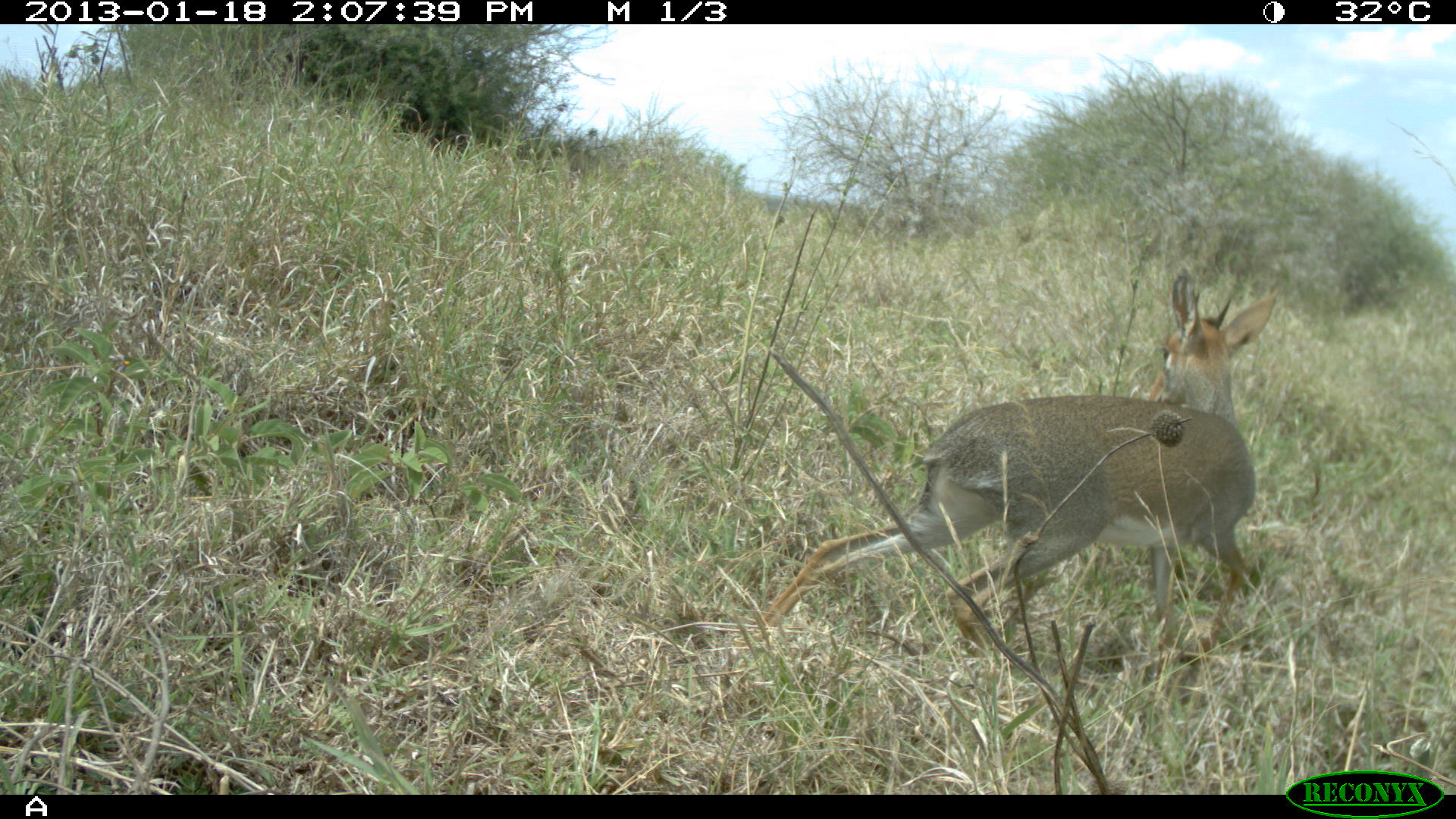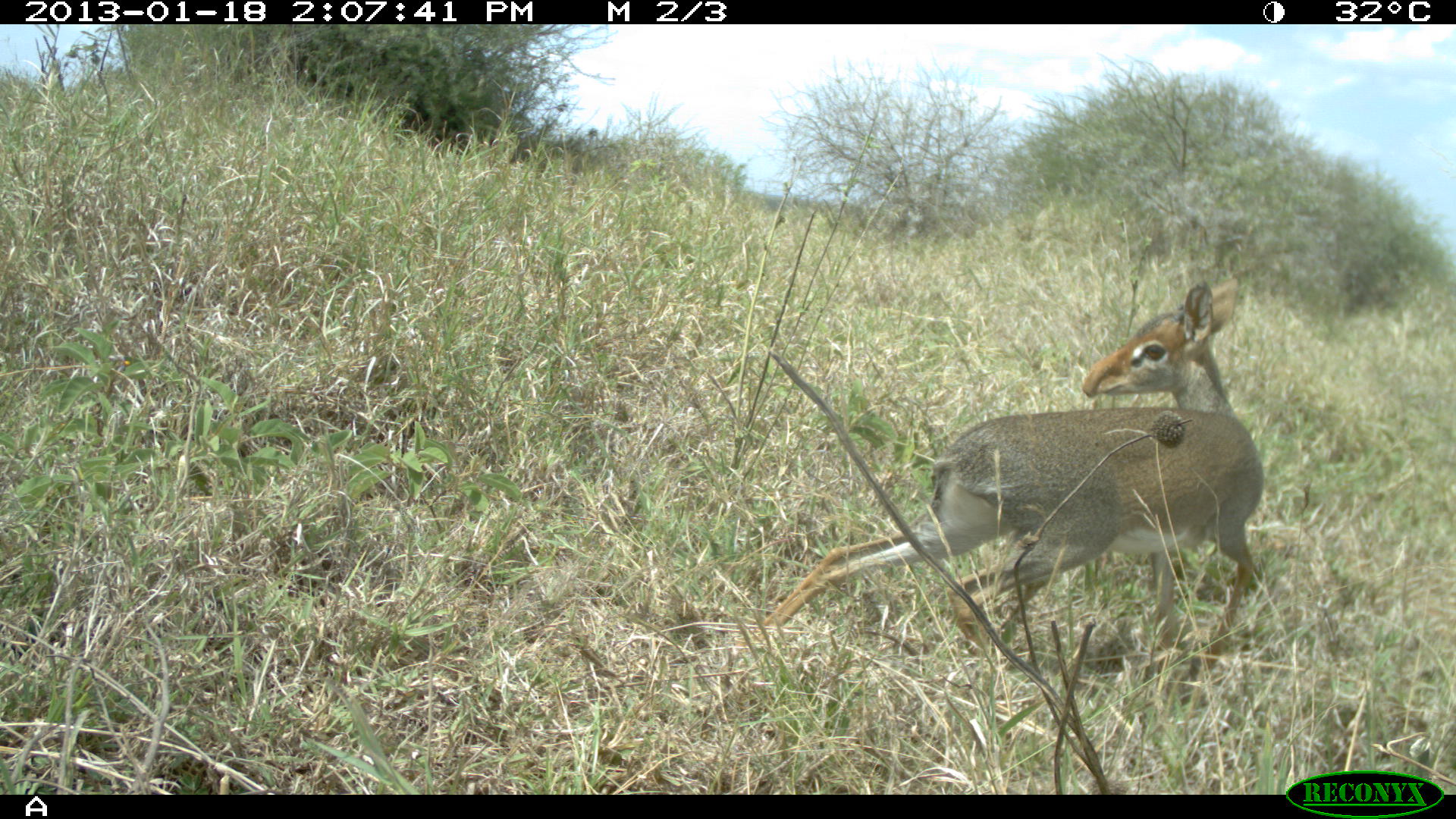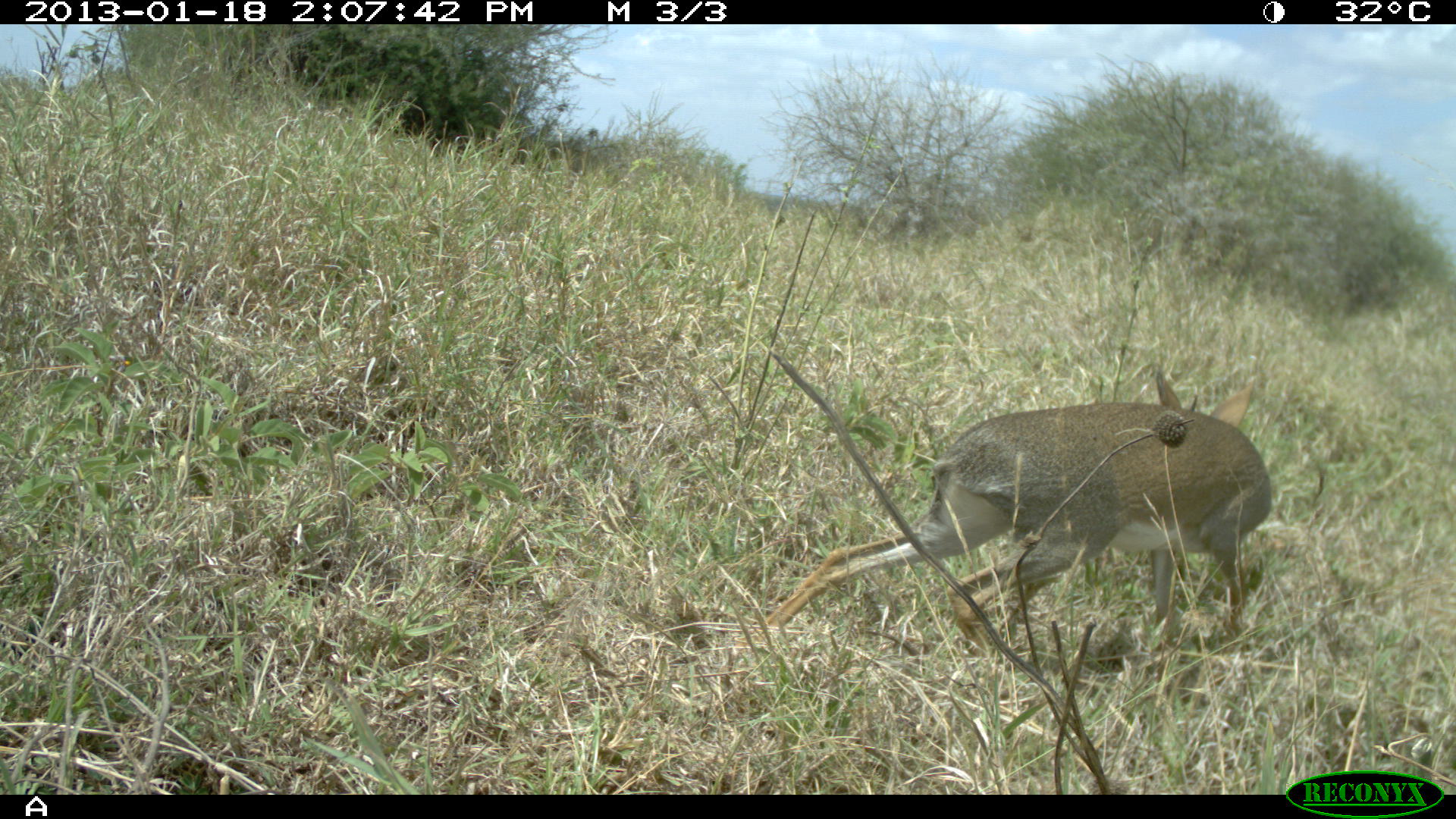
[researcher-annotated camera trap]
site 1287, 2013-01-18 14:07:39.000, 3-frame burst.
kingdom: Animalia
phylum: Chordata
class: Mammalia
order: Artiodactyla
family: Bovidae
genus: Madoqua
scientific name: Madoqua guentheri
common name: günther's dik-dik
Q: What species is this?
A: Madoqua guentheri (günther's dik-dik).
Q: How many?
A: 1.